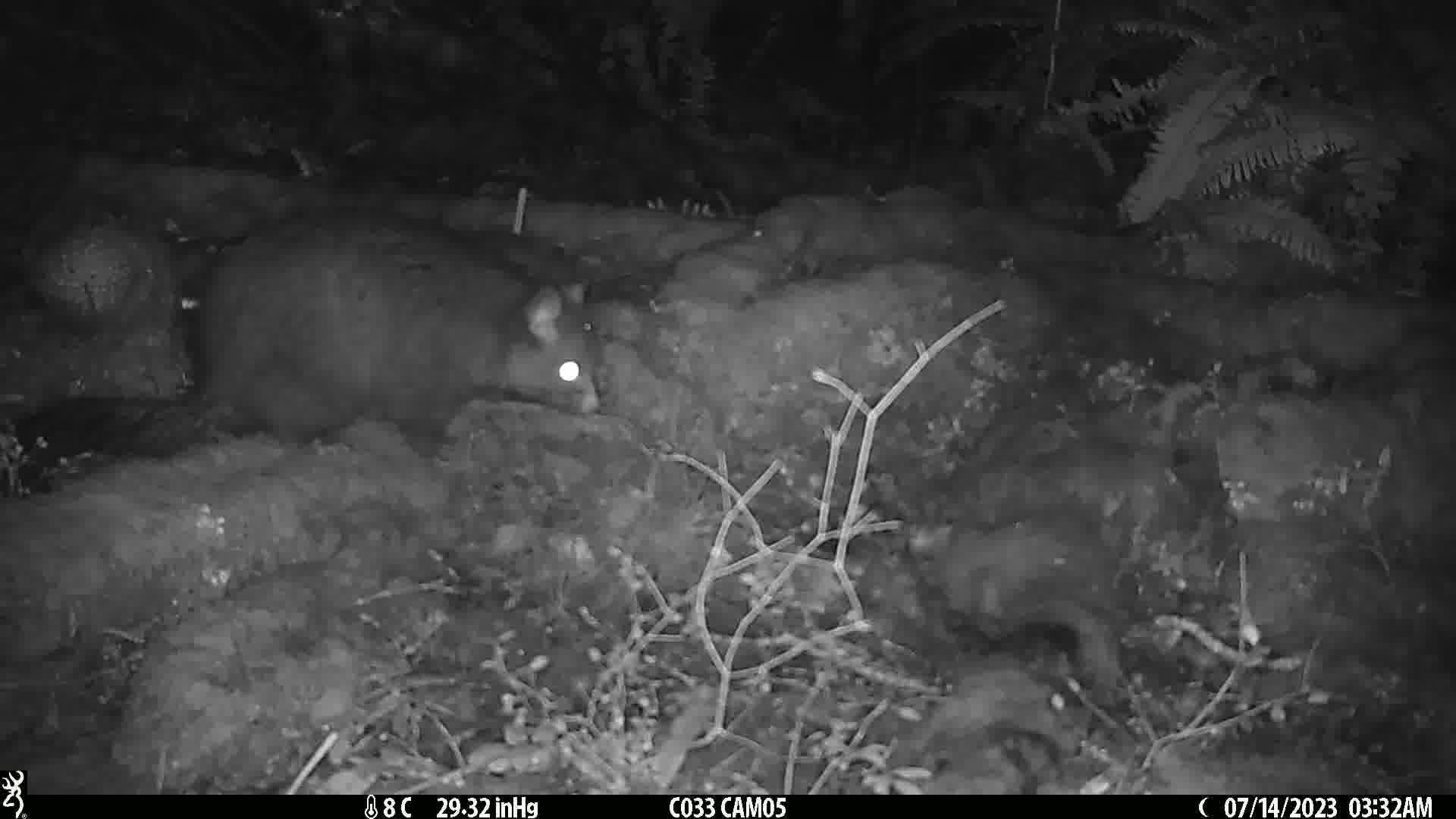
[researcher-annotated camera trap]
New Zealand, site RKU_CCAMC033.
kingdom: Animalia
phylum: Chordata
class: Mammalia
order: Diprotodontia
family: Phalangeridae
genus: Trichosurus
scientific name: Trichosurus vulpecula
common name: common brushtail possum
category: possum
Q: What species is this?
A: Possum (common brushtail possum) (Trichosurus vulpecula).